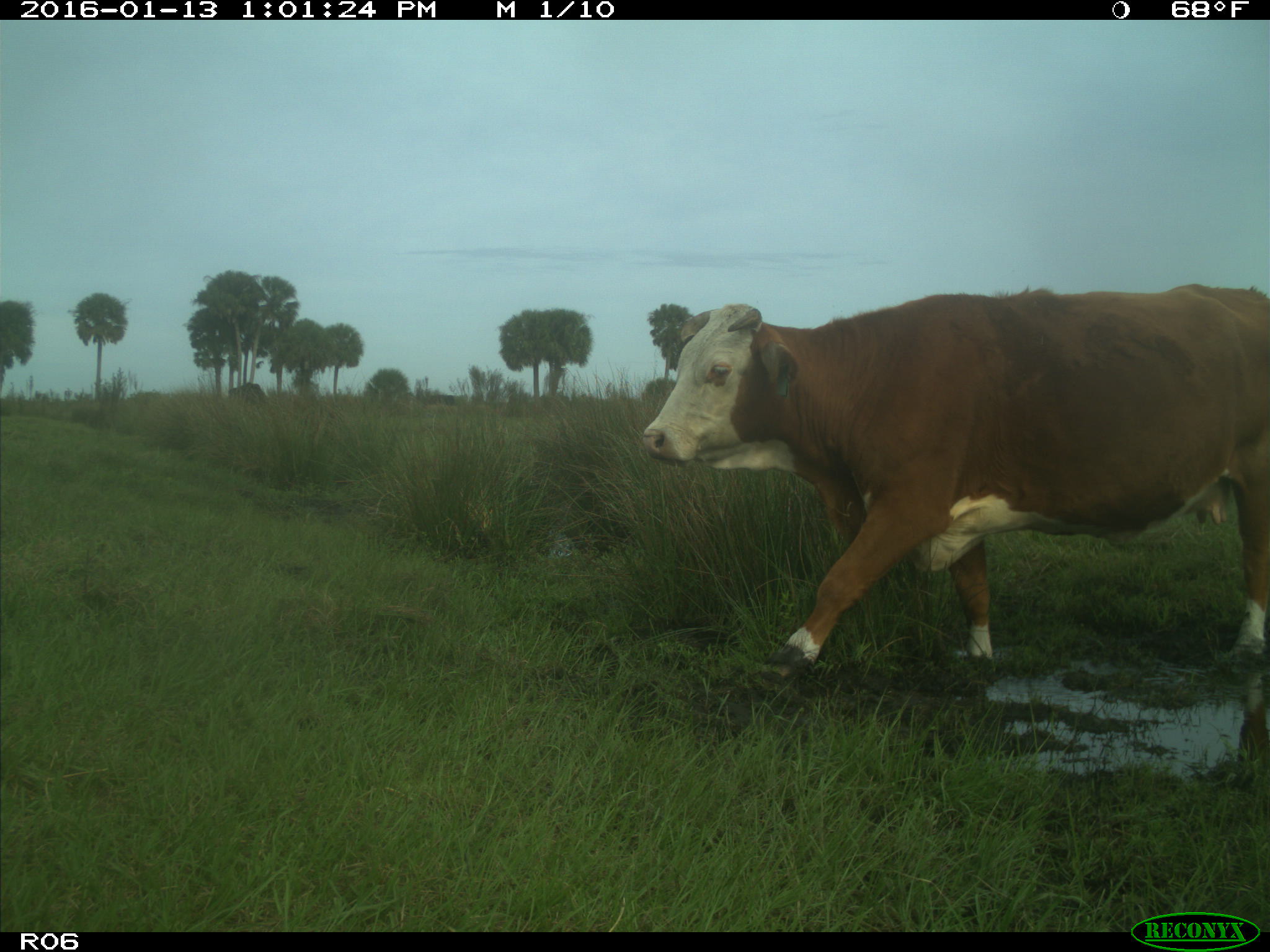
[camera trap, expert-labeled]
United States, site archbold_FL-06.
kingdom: Animalia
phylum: Chordata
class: Mammalia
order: Artiodactyla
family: Bovidae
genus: Bos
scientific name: Bos taurus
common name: domestic cow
Bos taurus (domestic cow).